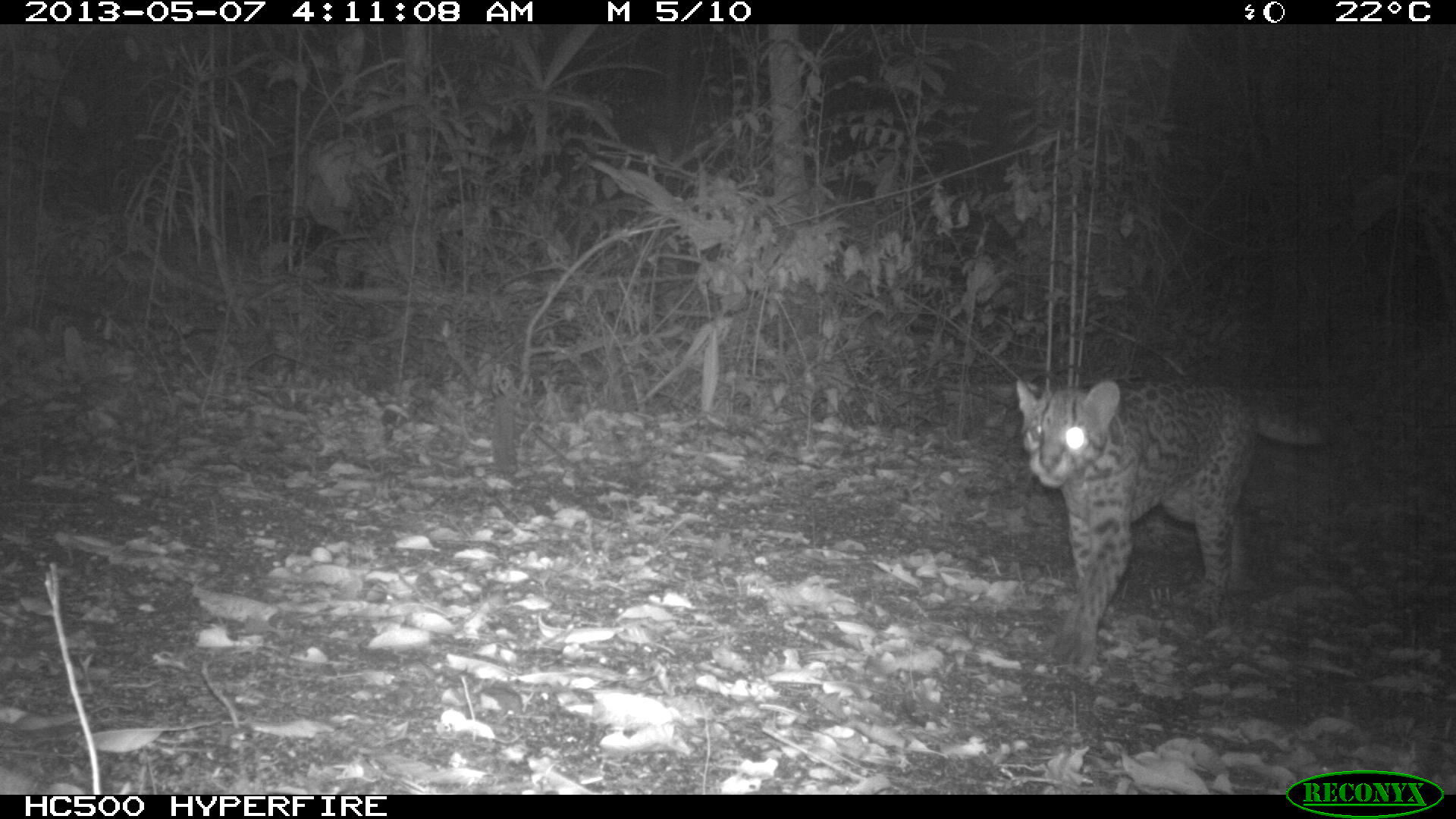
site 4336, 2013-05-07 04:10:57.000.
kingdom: Animalia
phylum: Chordata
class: Mammalia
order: Carnivora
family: Felidae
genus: Leopardus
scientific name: Leopardus pardalis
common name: ocelot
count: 1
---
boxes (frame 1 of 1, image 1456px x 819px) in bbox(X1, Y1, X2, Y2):
leopardus pardalis: bbox(1014, 374, 1325, 672)